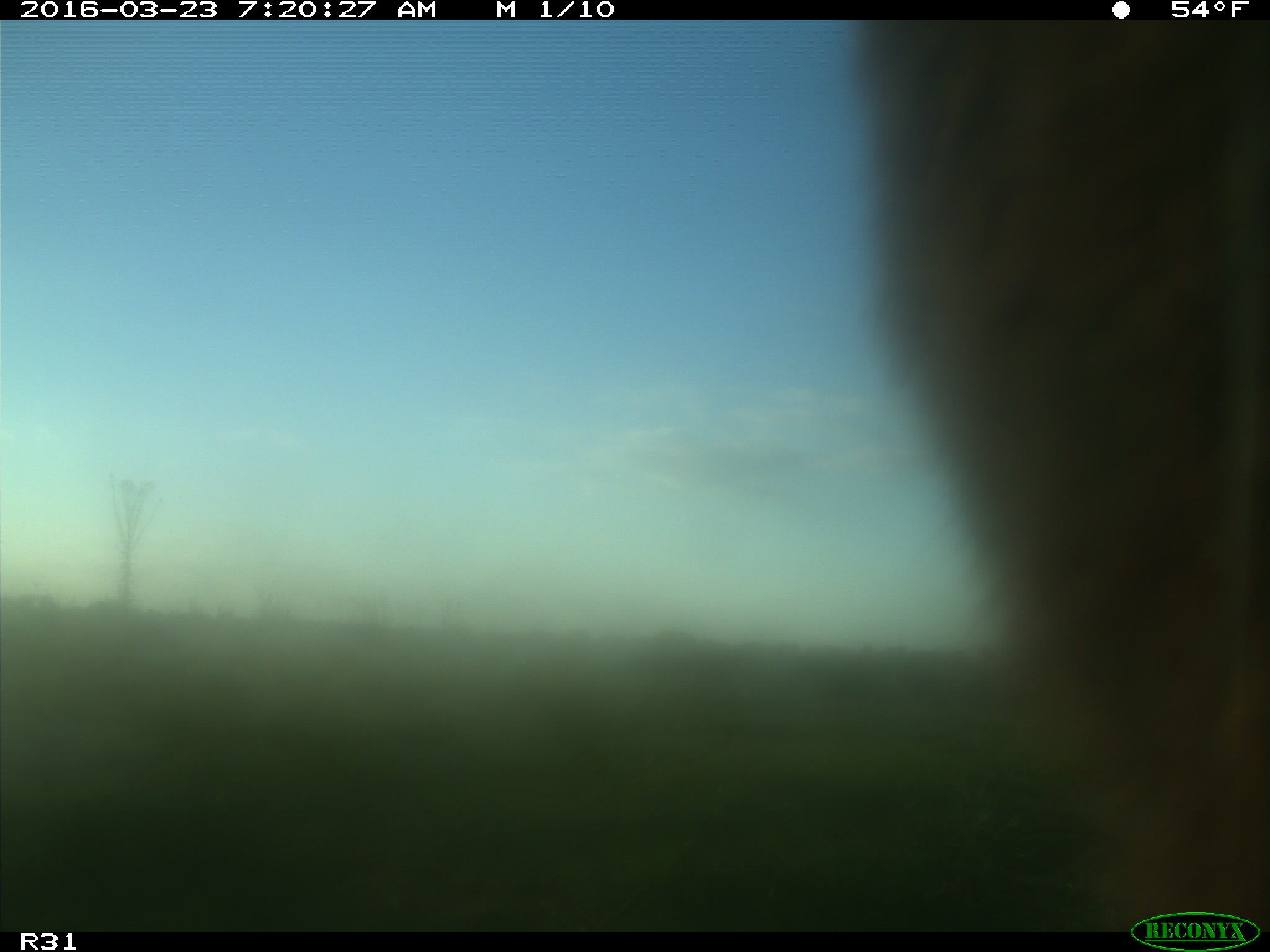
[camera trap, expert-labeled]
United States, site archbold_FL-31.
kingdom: Animalia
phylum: Chordata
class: Mammalia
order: Artiodactyla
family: Bovidae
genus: Bos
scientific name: Bos taurus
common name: domestic cow